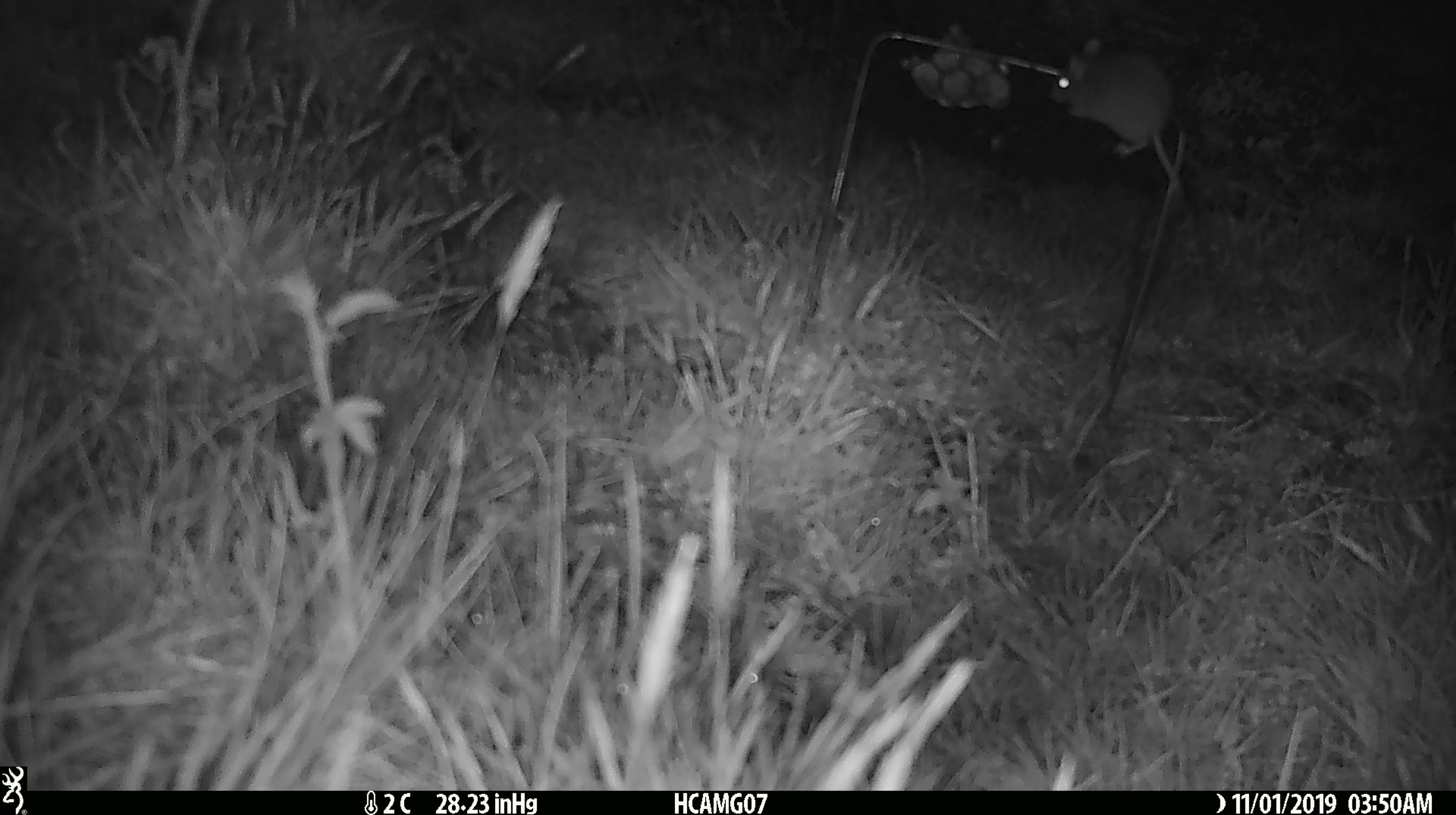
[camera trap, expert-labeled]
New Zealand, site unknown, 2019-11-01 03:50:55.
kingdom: Animalia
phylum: Chordata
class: Mammalia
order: Rodentia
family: Muridae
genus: Mus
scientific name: Mus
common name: mouse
Mouse (Mus).